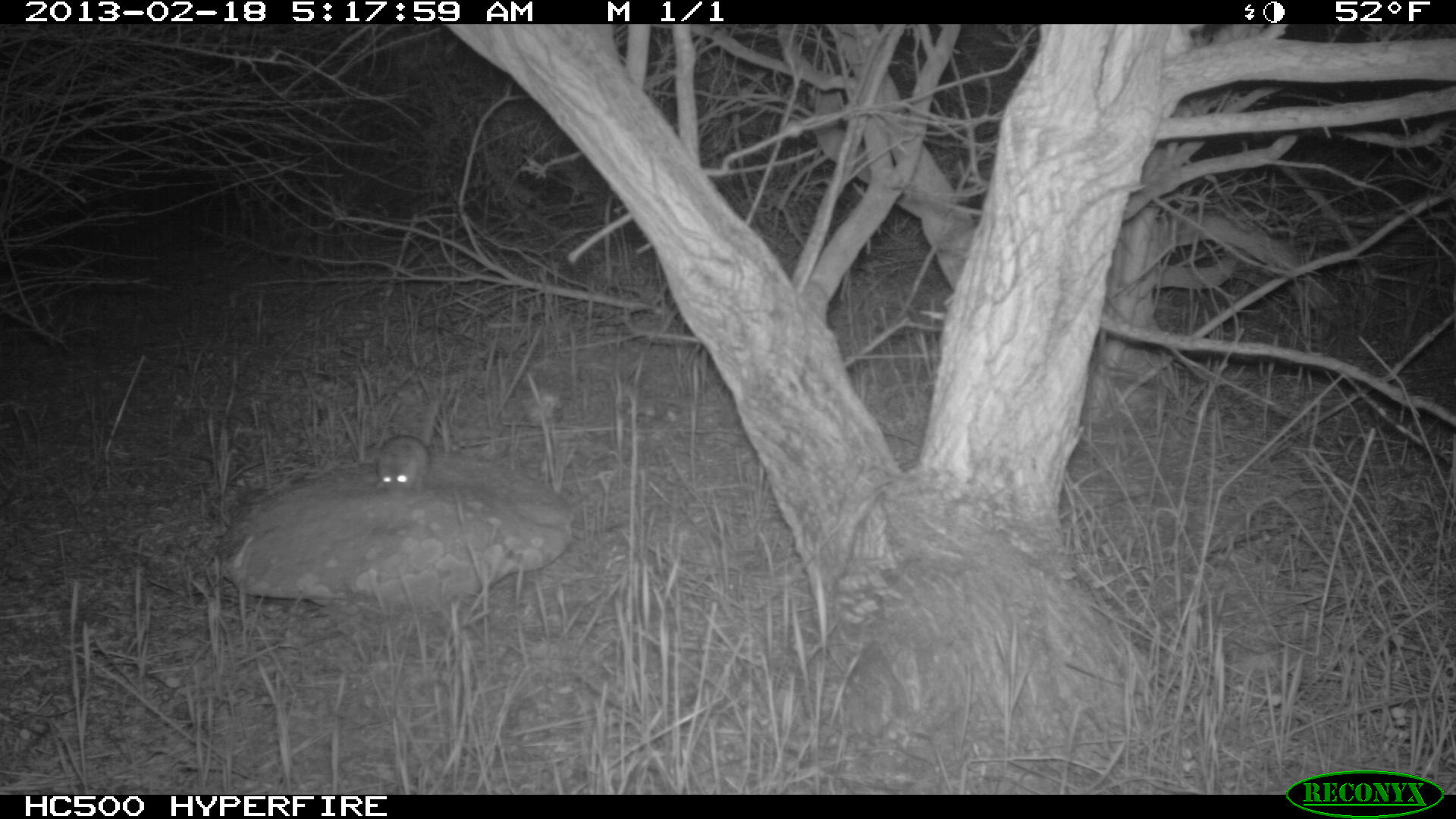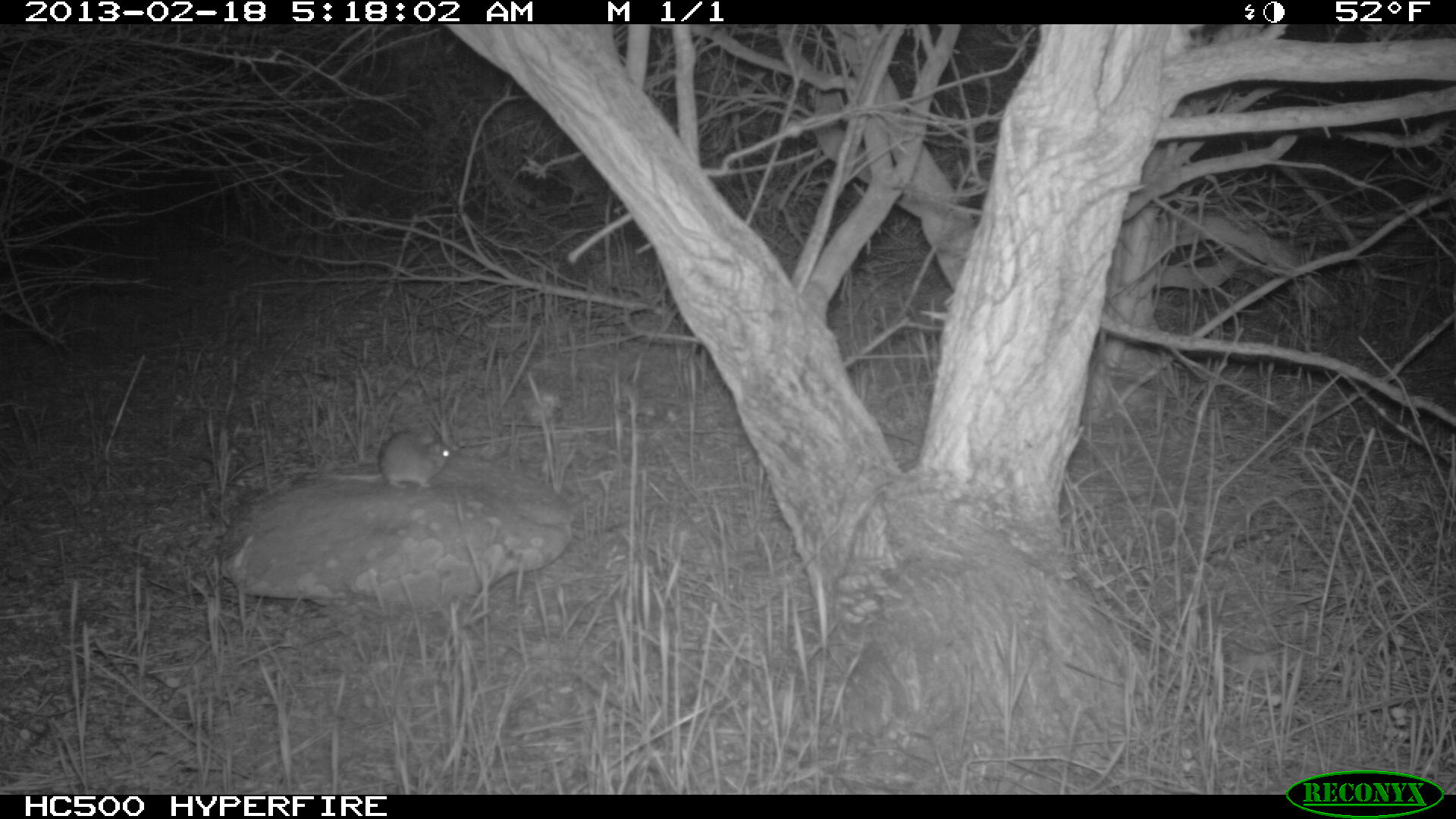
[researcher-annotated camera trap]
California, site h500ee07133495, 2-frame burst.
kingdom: Animalia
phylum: Chordata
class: Mammalia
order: Rodentia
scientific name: Rodentia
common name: rodent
Rodent (Rodentia).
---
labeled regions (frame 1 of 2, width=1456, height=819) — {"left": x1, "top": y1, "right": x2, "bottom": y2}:
rodent: {"left": 373, "top": 398, "right": 438, "bottom": 493}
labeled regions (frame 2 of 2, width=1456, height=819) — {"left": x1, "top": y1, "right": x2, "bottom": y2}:
rodent: {"left": 323, "top": 429, "right": 450, "bottom": 489}